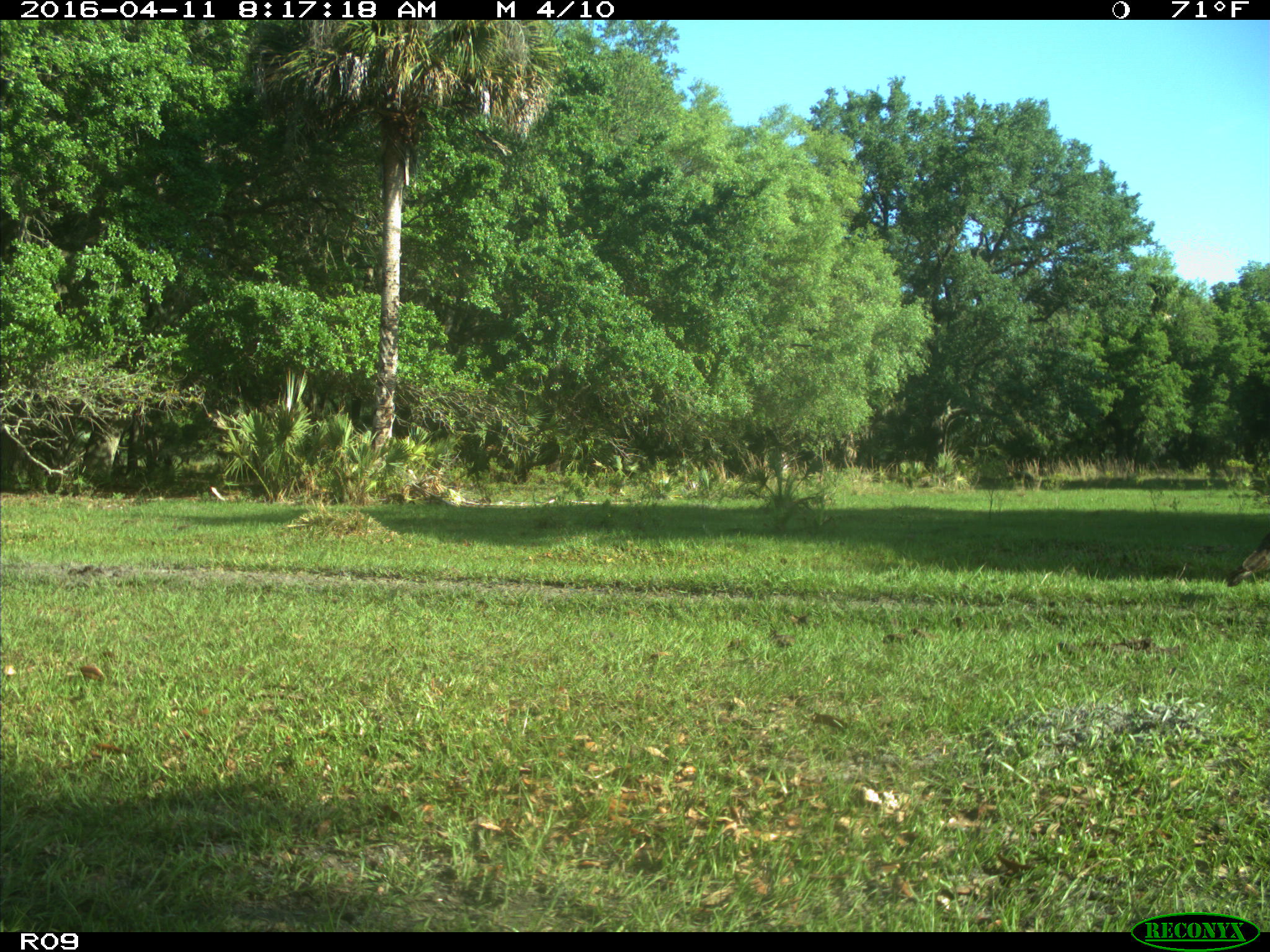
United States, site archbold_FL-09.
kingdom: Animalia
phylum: Chordata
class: Aves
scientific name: Aves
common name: birds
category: unidentified bird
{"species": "unidentified bird (birds) (Aves)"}